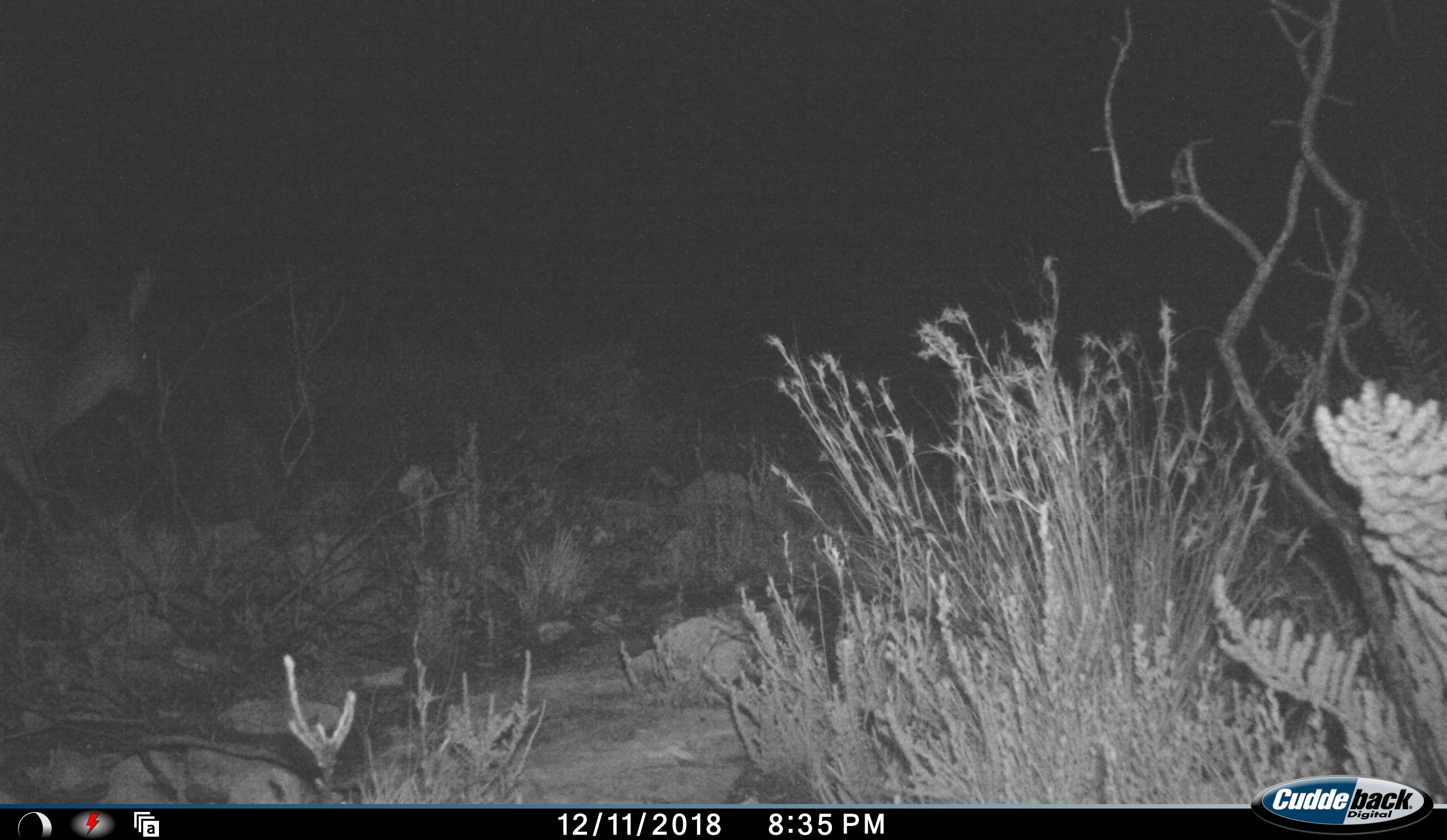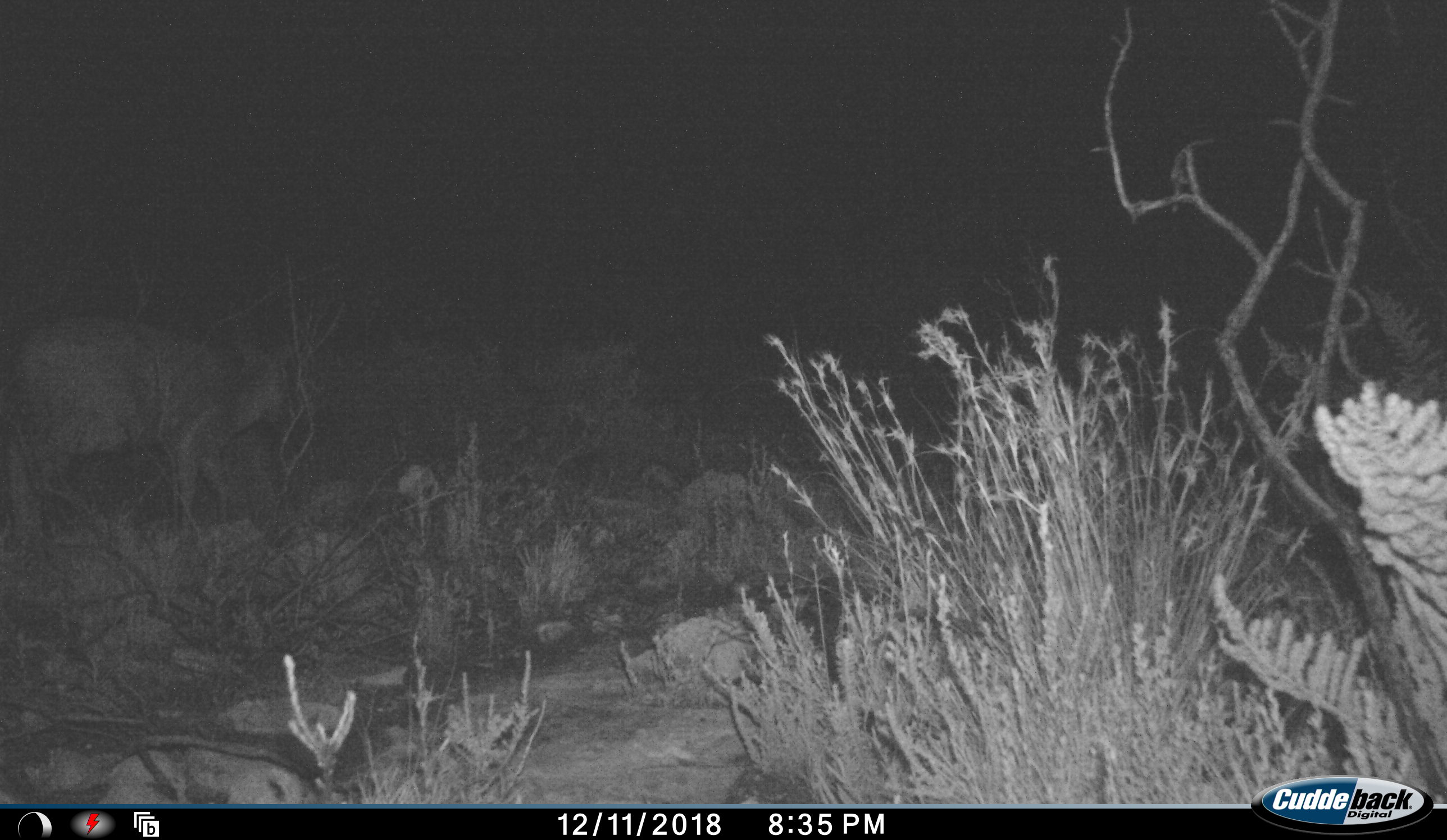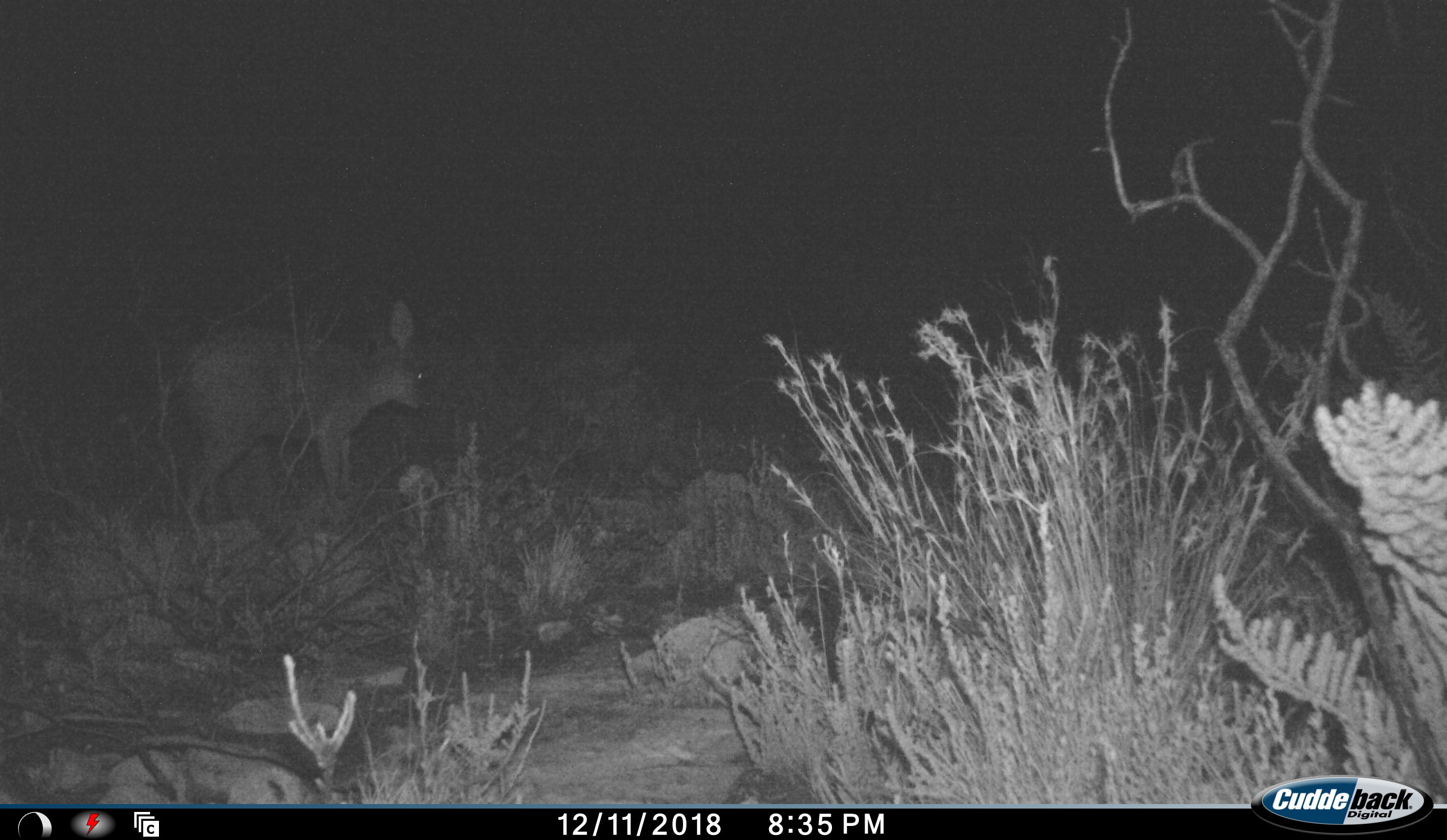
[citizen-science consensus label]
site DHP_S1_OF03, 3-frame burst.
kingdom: Animalia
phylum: Chordata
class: Mammalia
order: Artiodactyla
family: Bovidae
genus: Raphicerus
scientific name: Raphicerus melanotis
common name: grysbok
Grysbok (Raphicerus melanotis), count 1. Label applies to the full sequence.